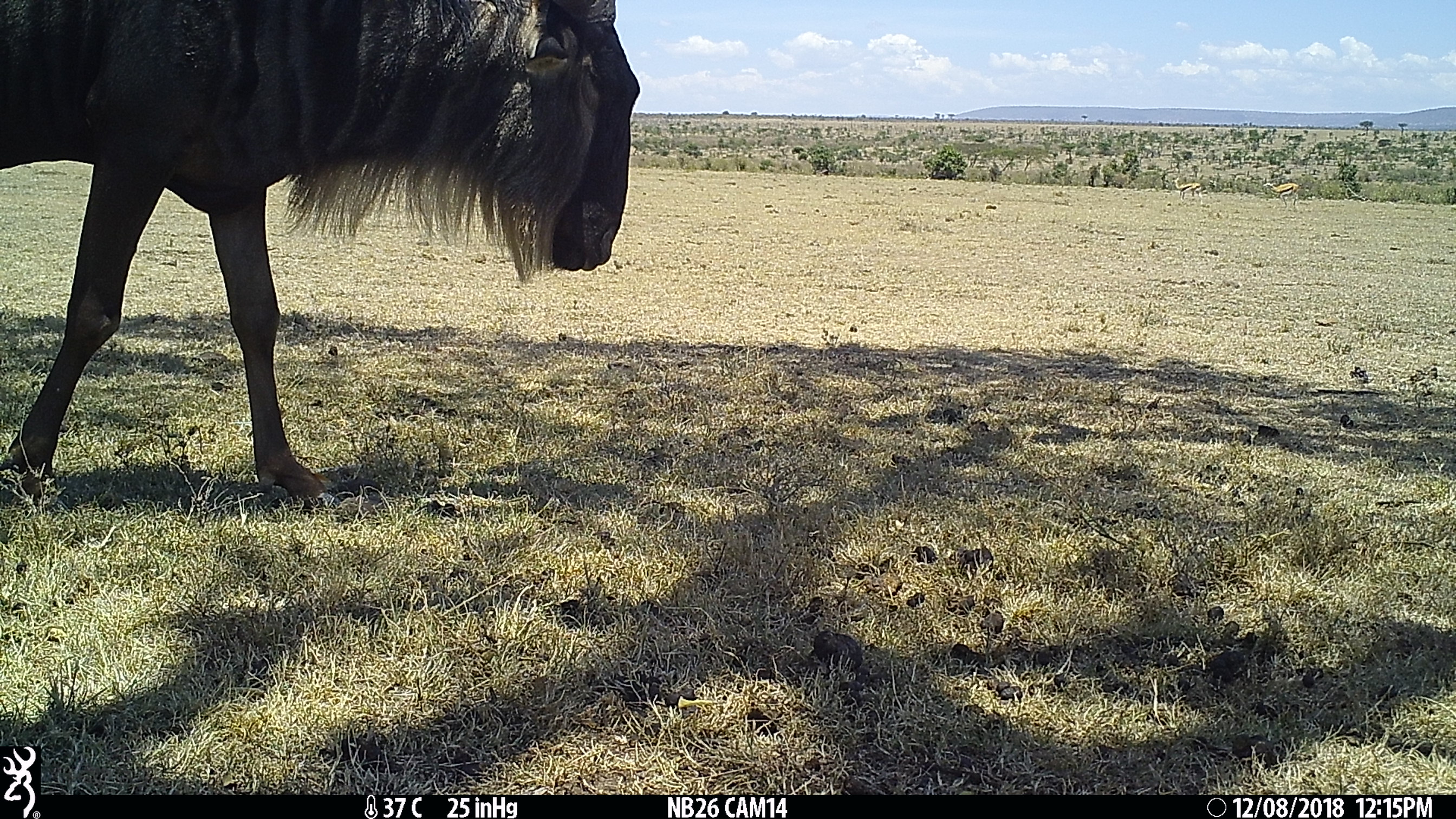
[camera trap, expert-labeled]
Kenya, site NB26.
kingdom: Animalia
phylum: Chordata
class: Mammalia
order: Artiodactyla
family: Bovidae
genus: Connochaetes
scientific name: Connochaetes taurinus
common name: blue wildebeest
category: wildebeest